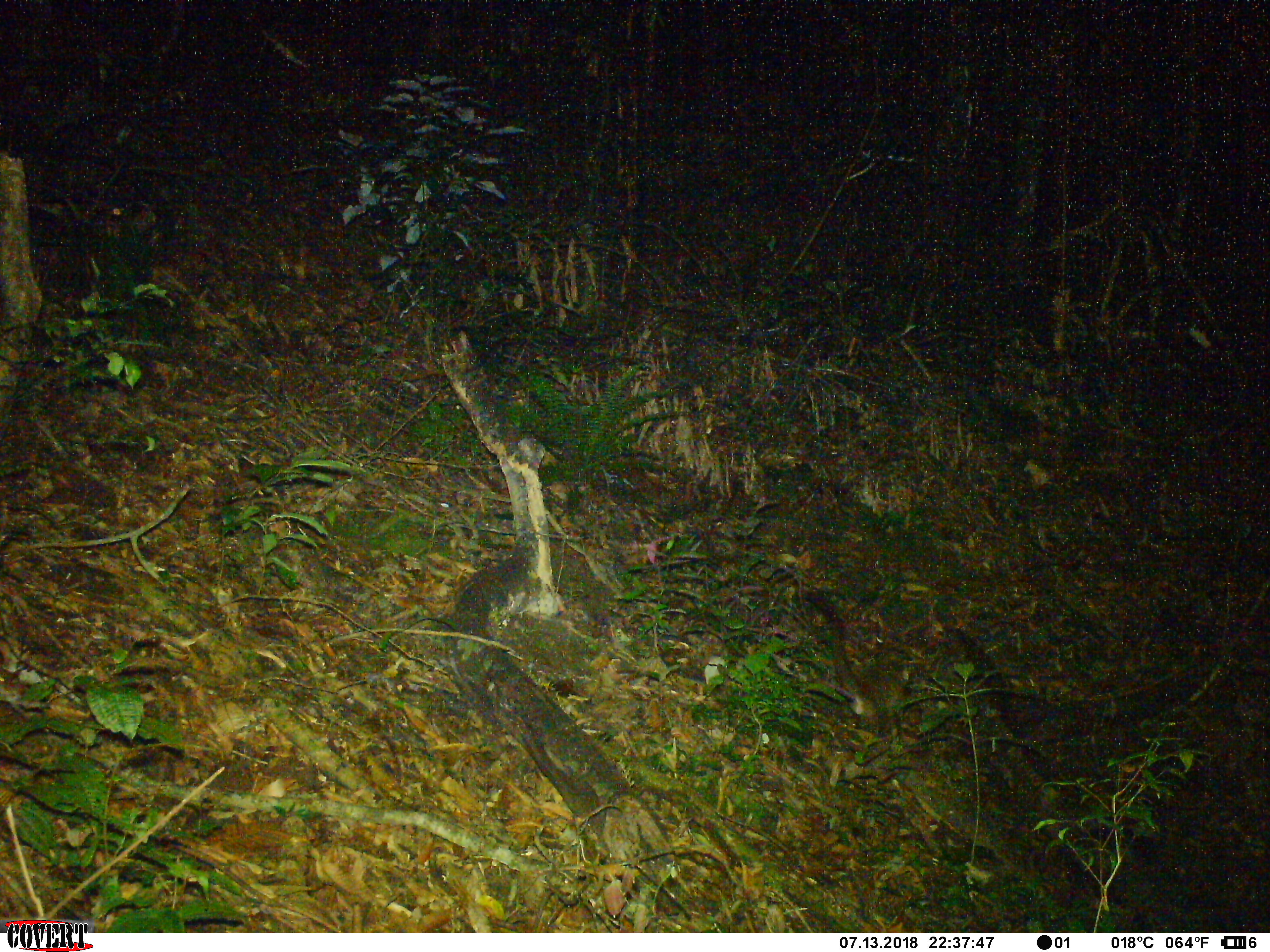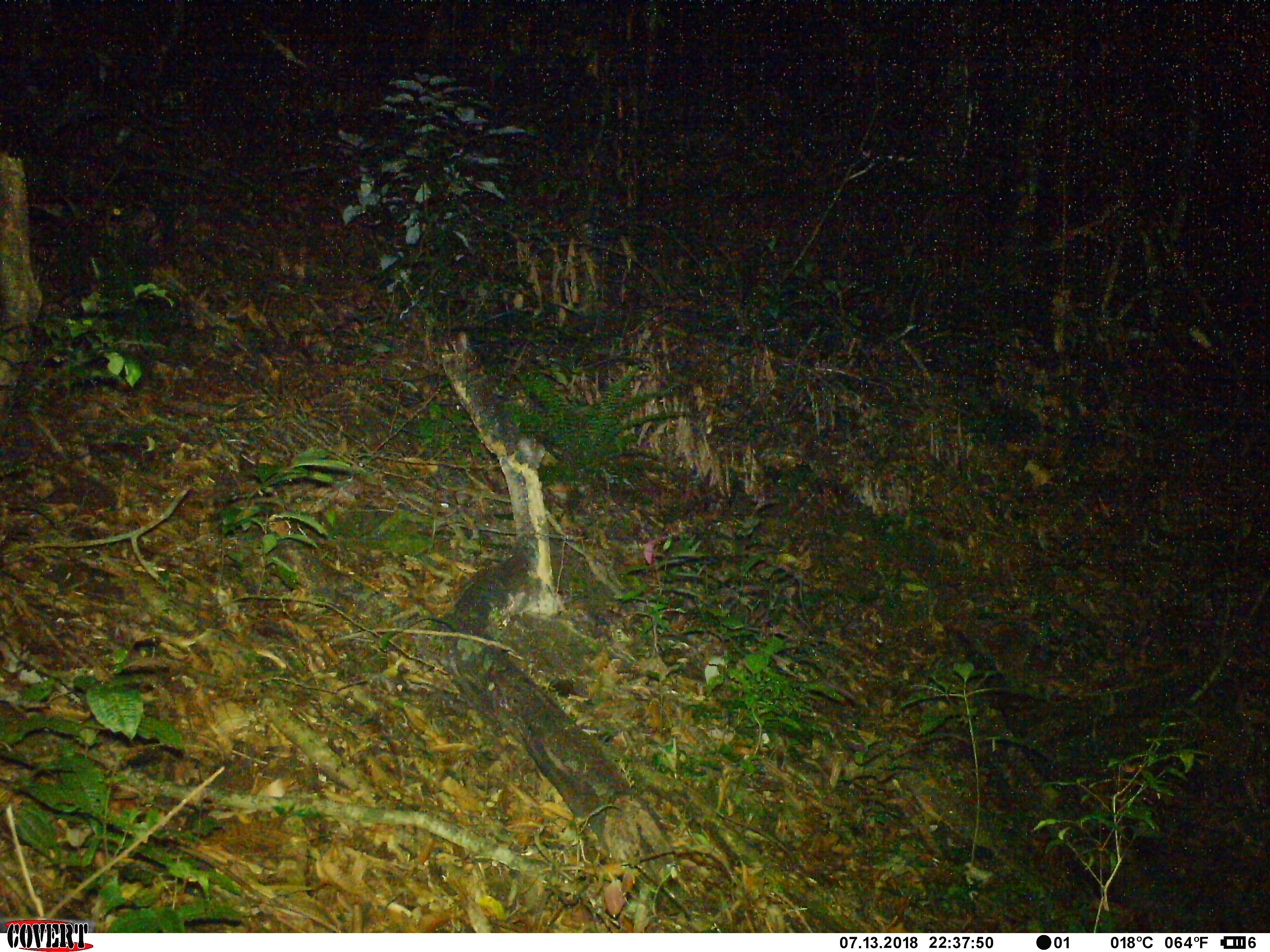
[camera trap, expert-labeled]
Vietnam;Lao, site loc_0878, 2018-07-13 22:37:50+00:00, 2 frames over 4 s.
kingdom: Animalia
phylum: Chordata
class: Mammalia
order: Carnivora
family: Viverridae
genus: Paguma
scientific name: Paguma larvata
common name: masked palm civet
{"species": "masked palm civet (Paguma larvata)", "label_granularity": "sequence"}